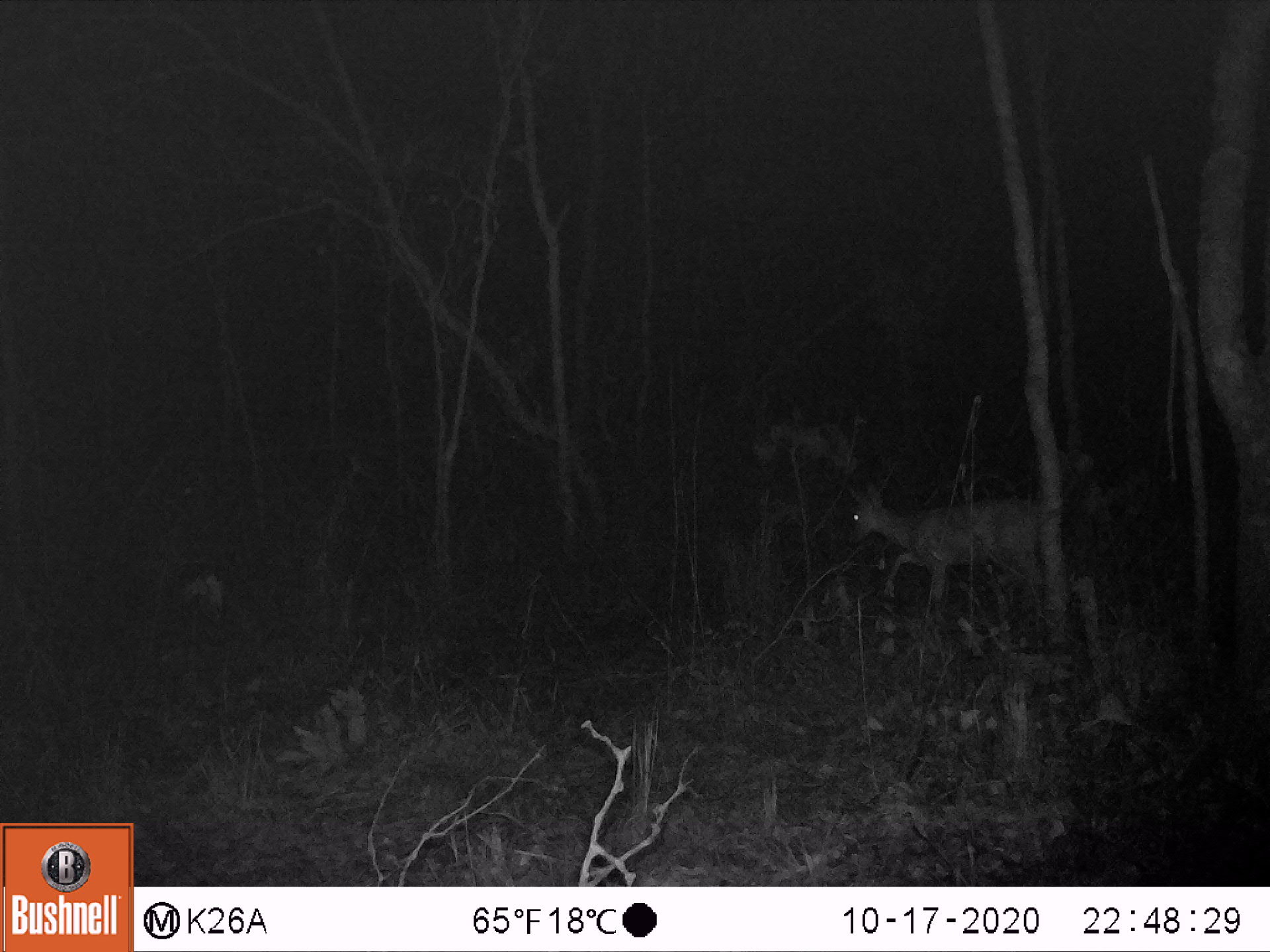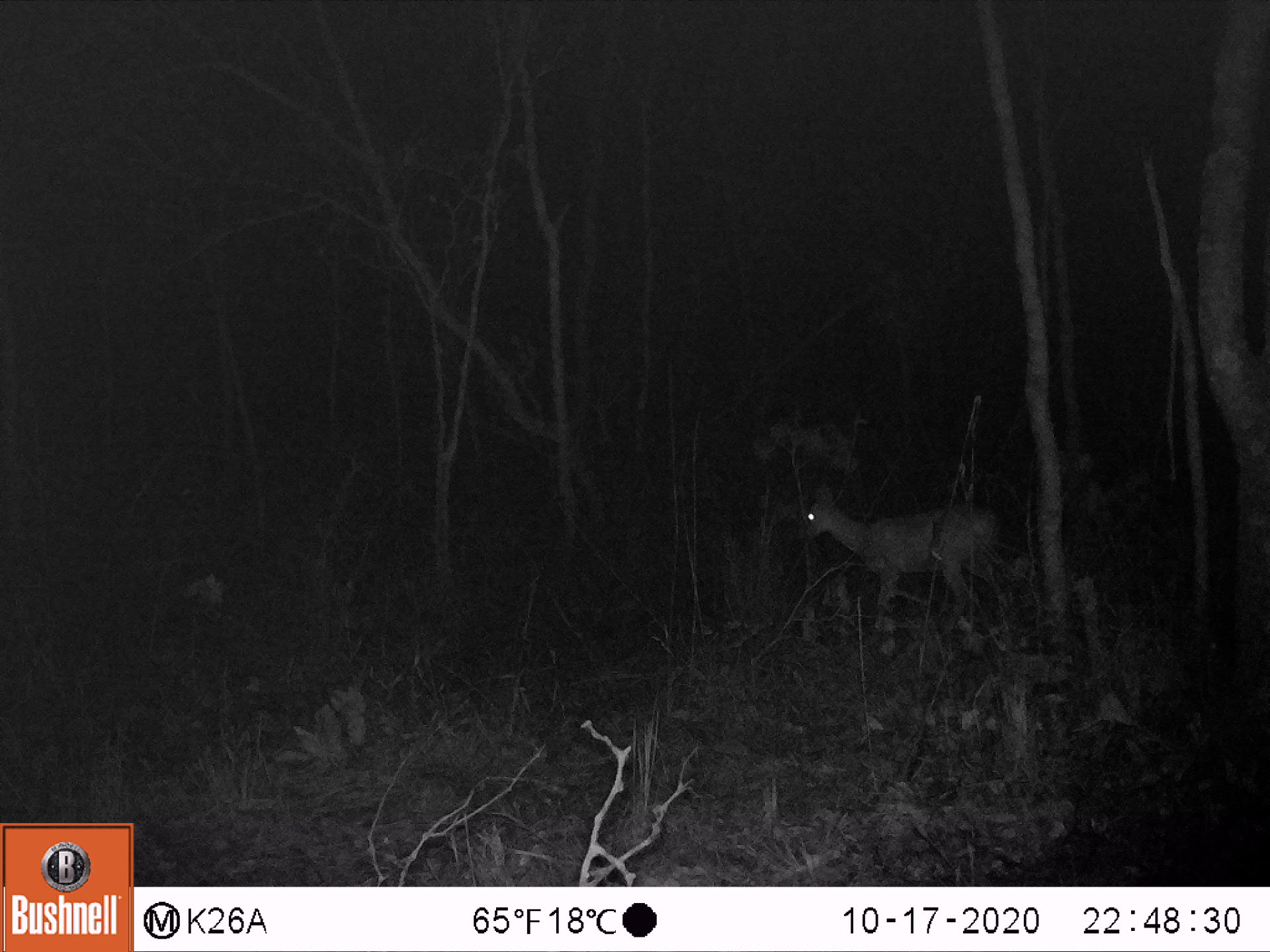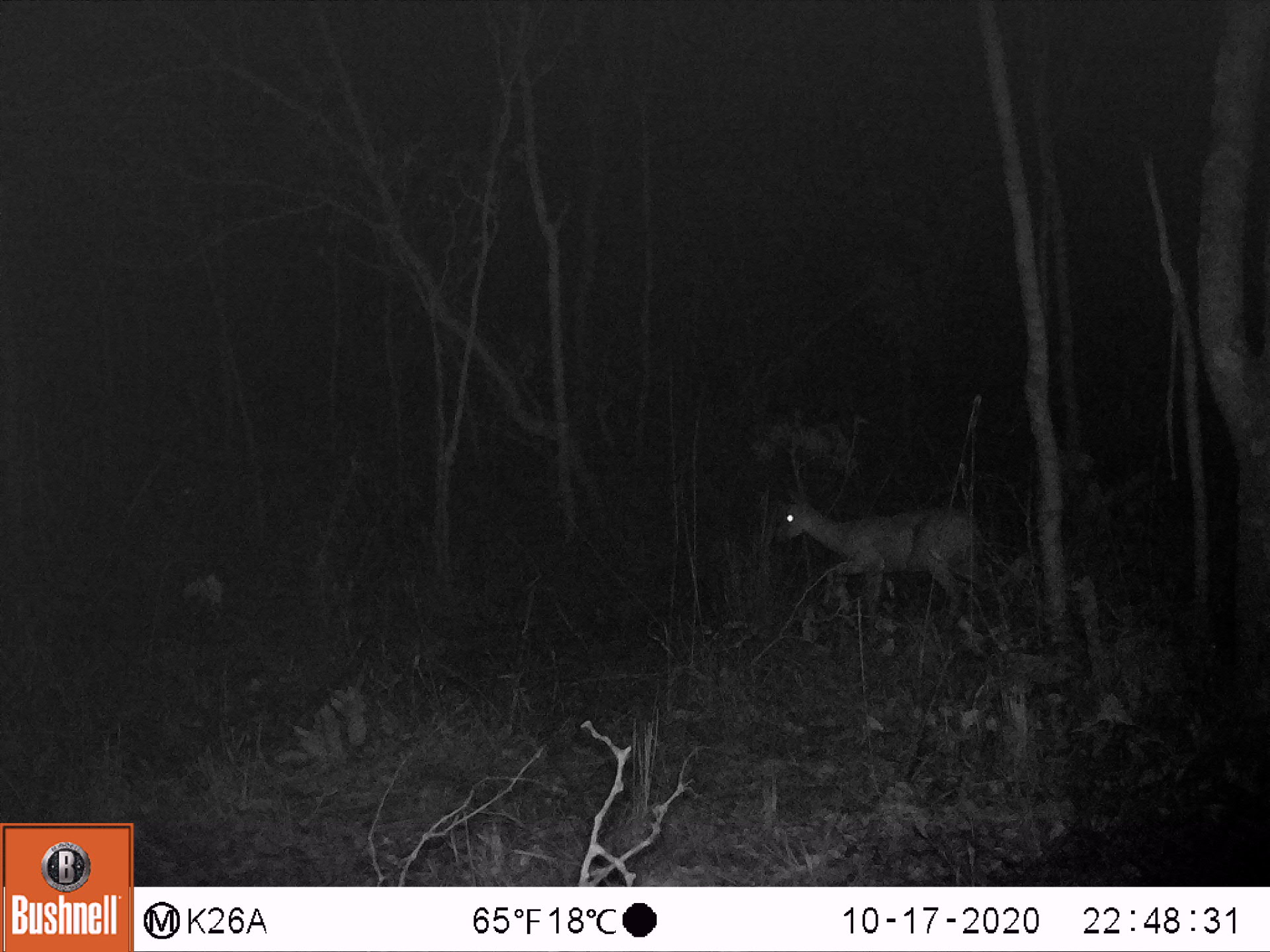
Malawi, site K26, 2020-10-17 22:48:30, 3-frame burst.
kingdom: Animalia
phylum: Chordata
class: Mammalia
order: Artiodactyla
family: Bovidae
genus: Sylvicapra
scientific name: Sylvicapra grimmia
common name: common duiker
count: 1